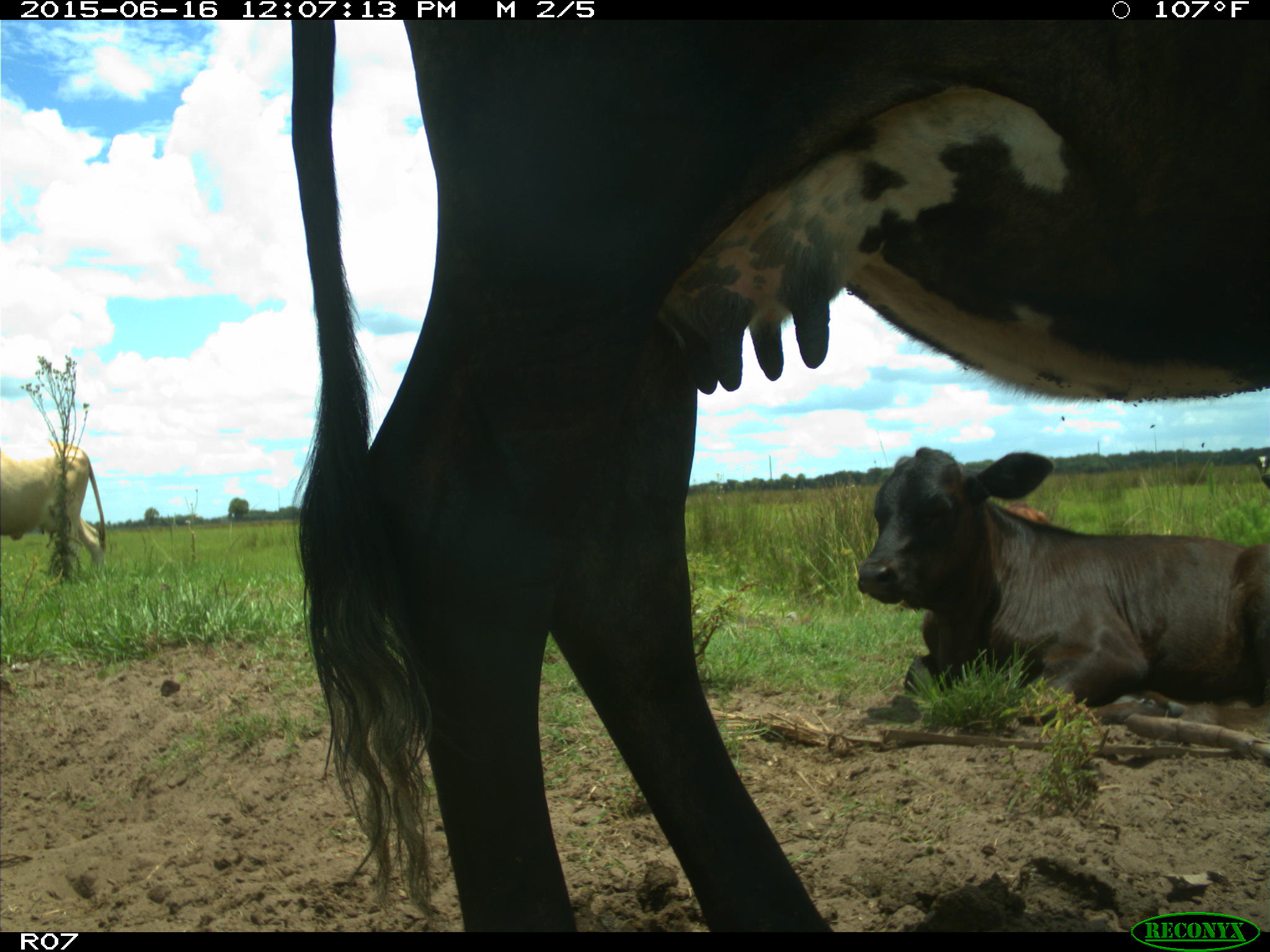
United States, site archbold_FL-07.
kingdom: Animalia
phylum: Chordata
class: Mammalia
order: Artiodactyla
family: Bovidae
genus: Bos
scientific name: Bos taurus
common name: domestic cow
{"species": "Bos taurus (domestic cow)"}